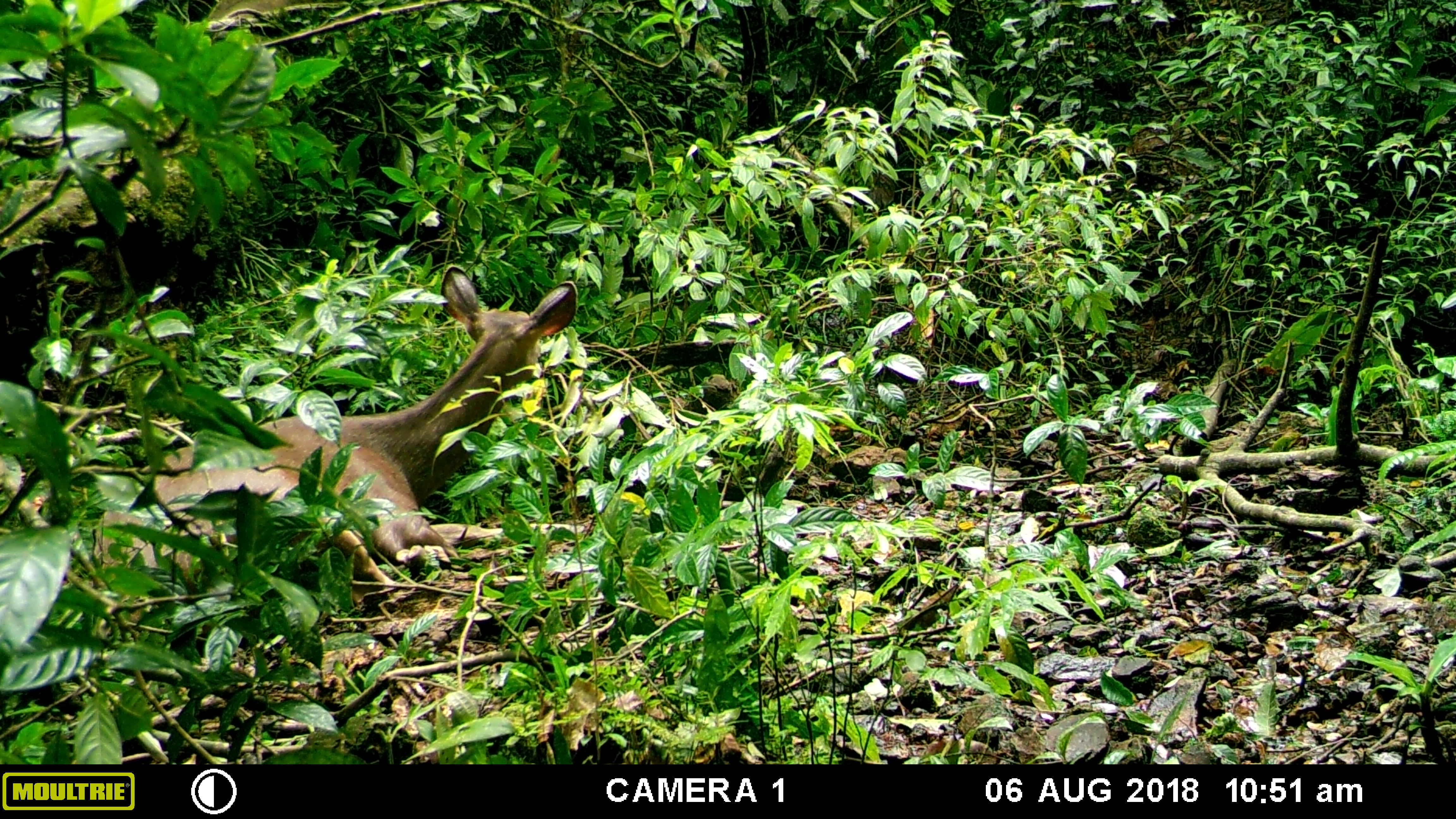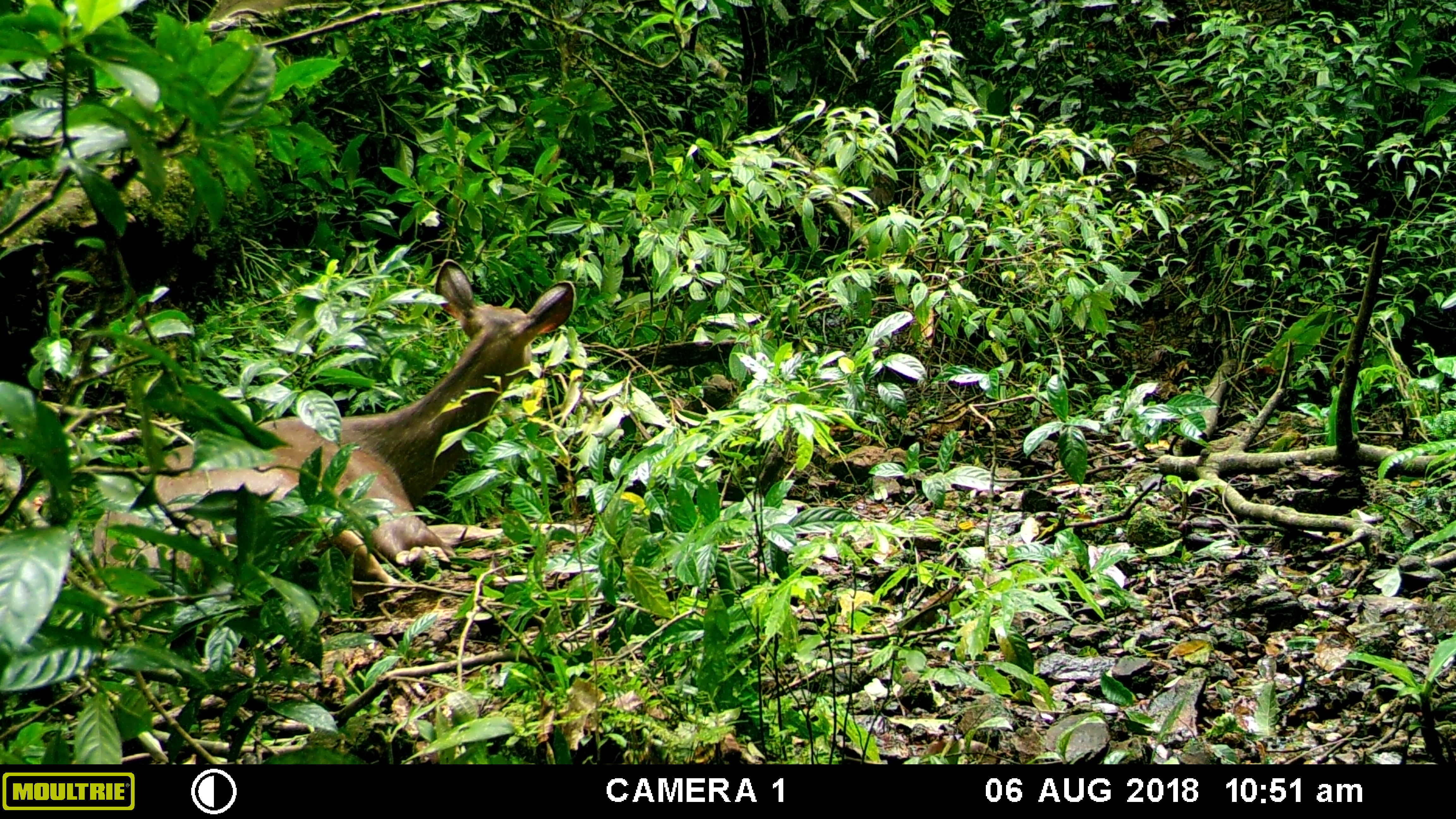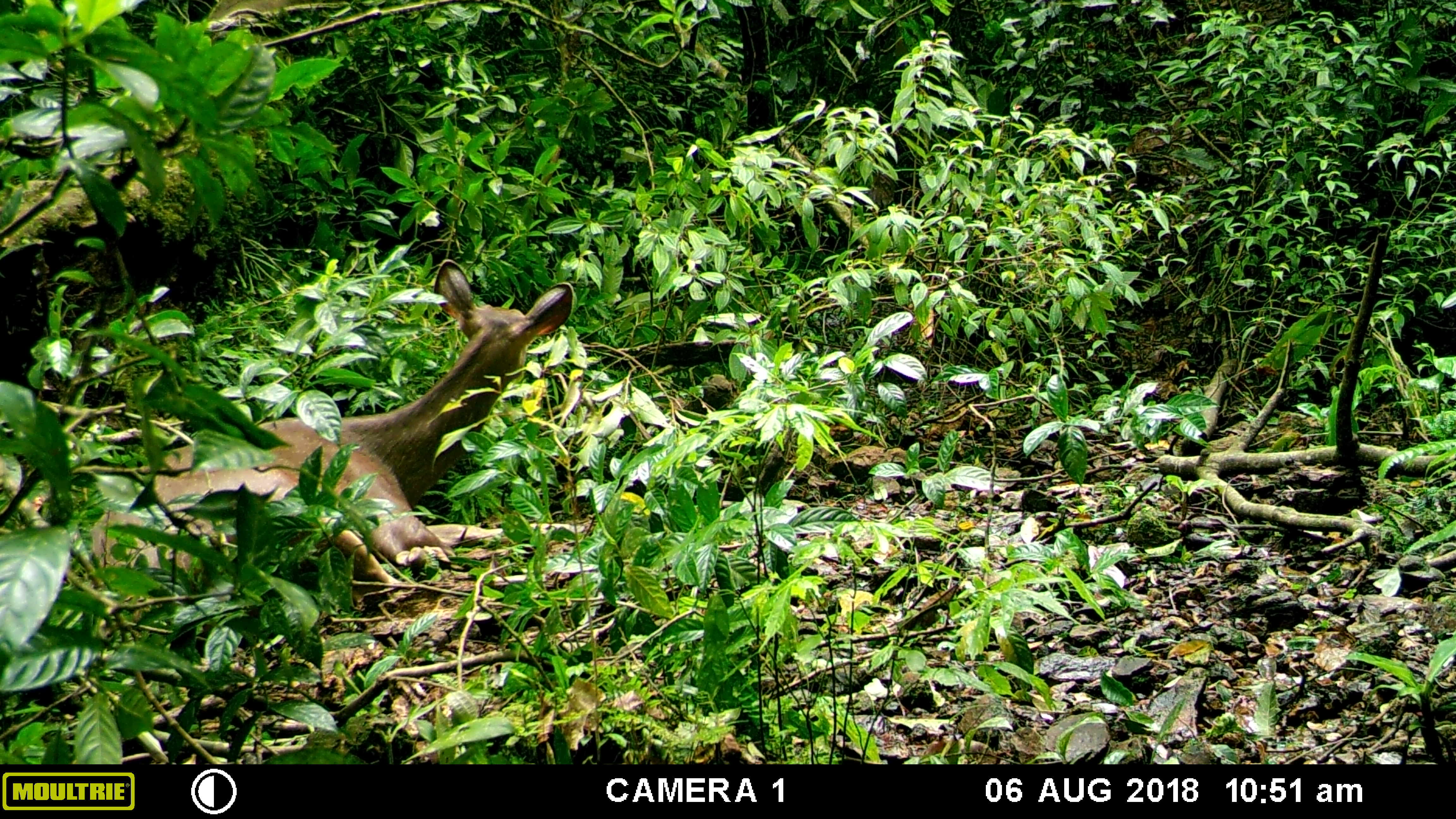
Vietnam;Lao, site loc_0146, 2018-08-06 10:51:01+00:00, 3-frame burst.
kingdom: Animalia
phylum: Chordata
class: Mammalia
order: Artiodactyla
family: Cervidae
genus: Rusa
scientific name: Rusa unicolor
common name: sambar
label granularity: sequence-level